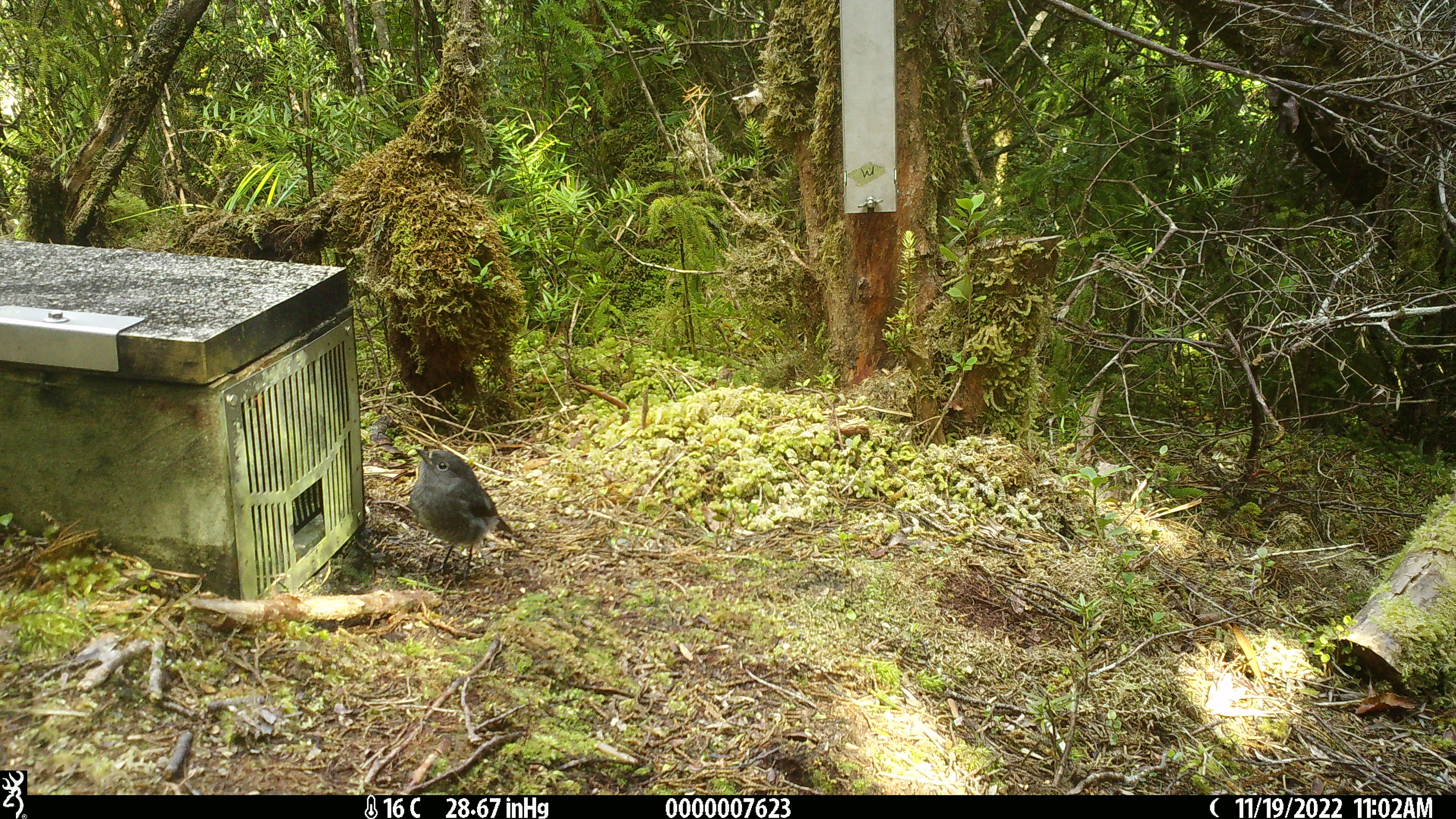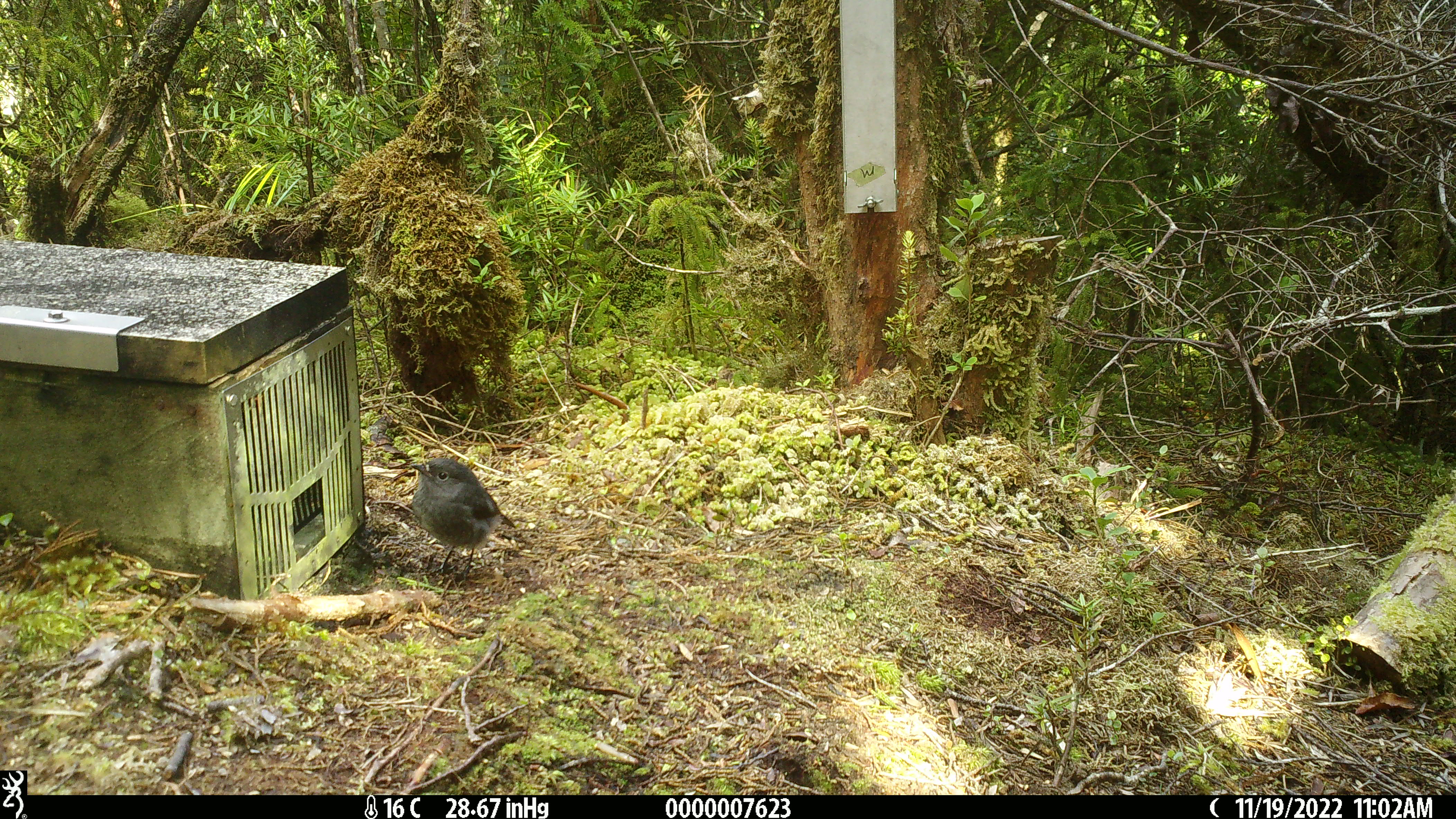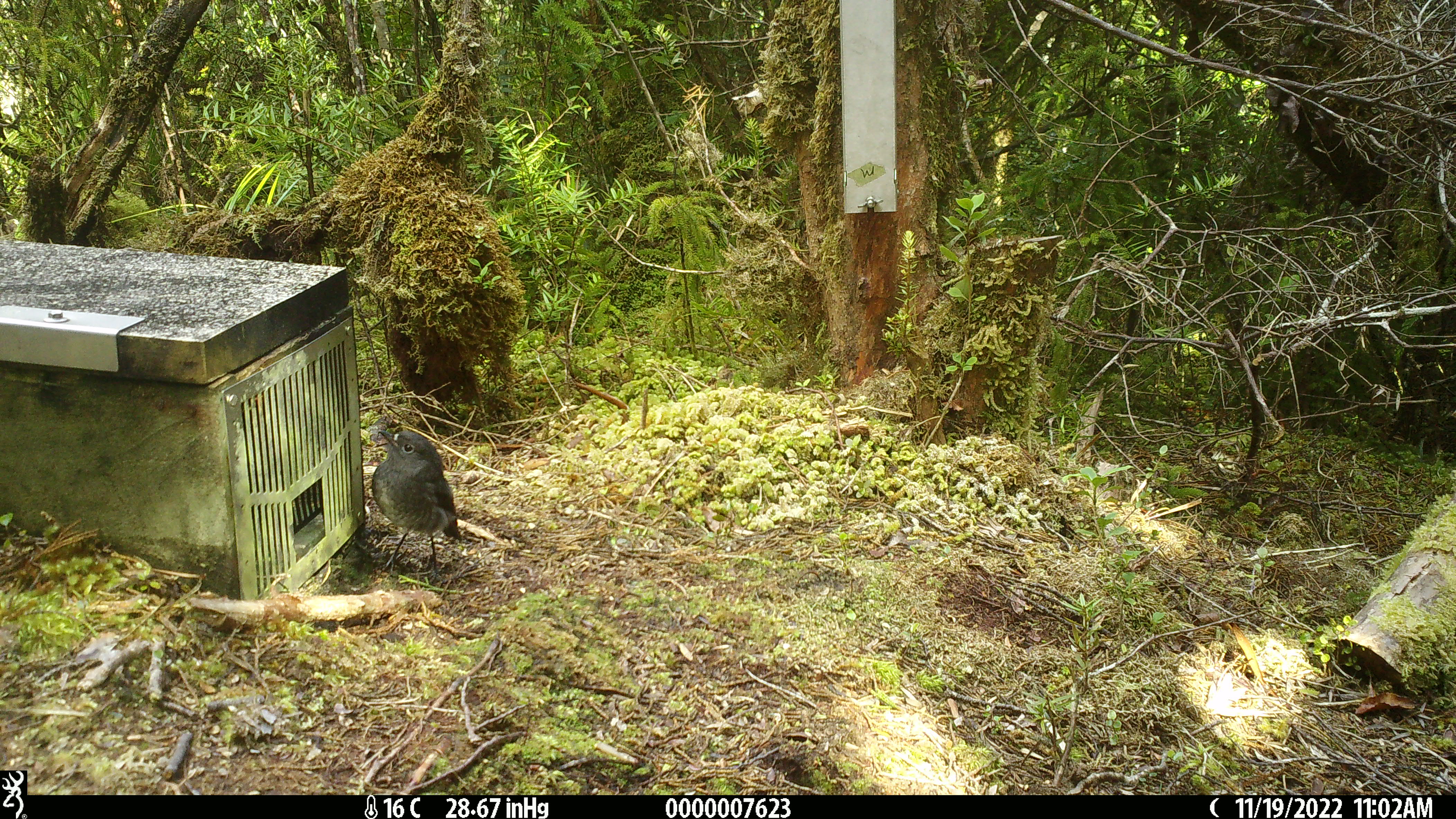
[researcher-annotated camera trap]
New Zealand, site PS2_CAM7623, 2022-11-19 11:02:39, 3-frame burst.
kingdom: Animalia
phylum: Chordata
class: Aves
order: Passeriformes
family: Petroicidae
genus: Petroica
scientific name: Petroica australis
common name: new zealand robin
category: robin